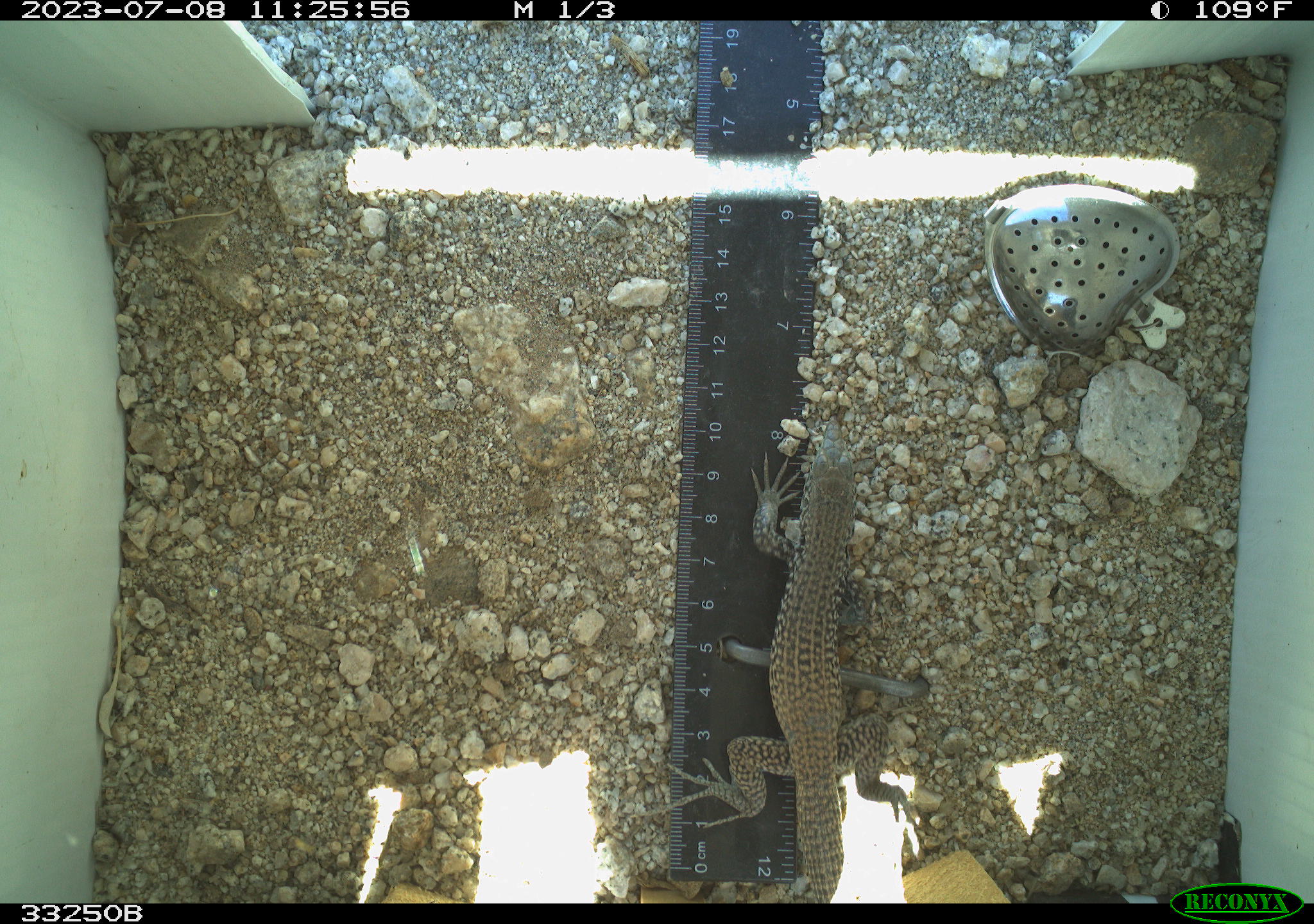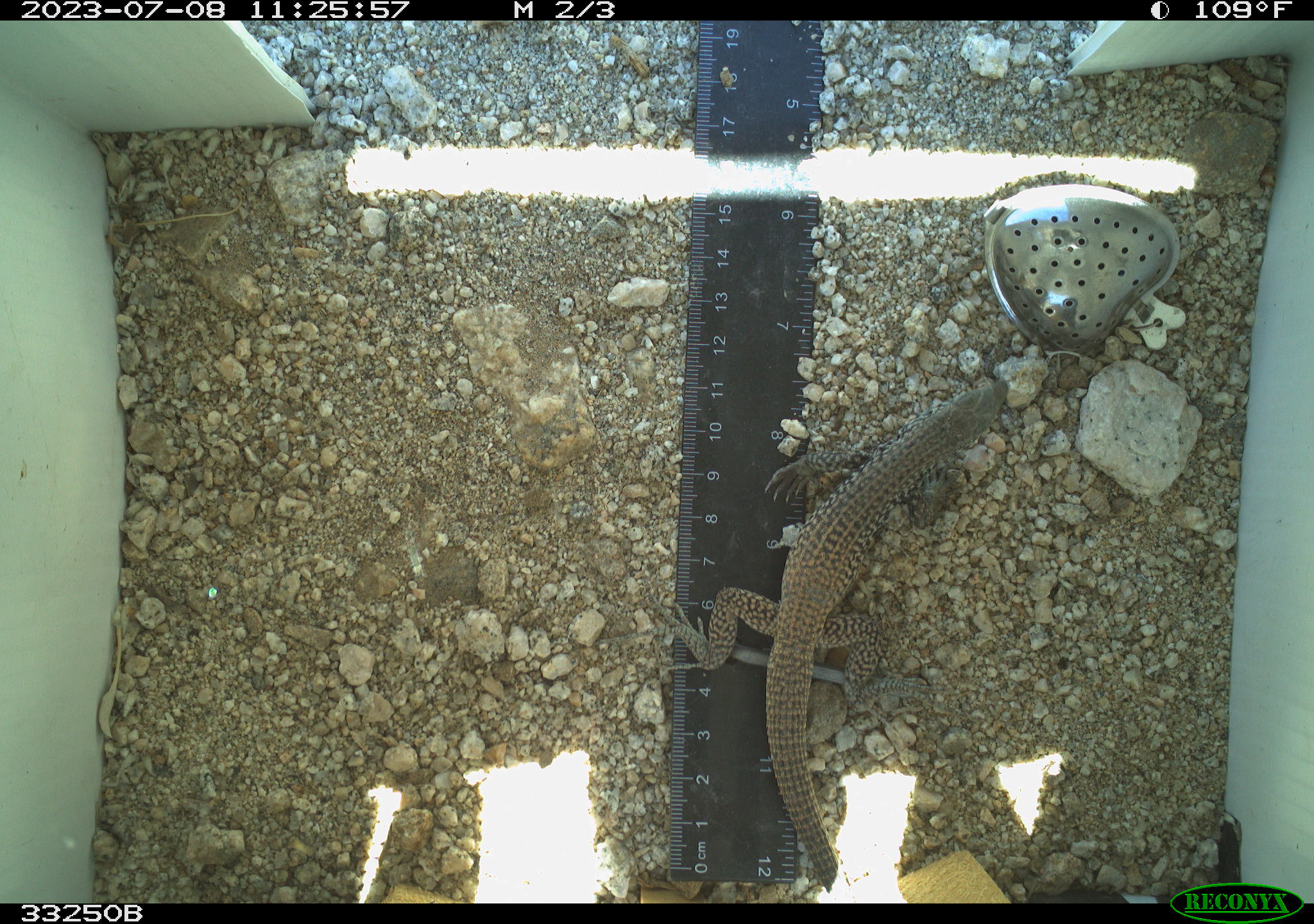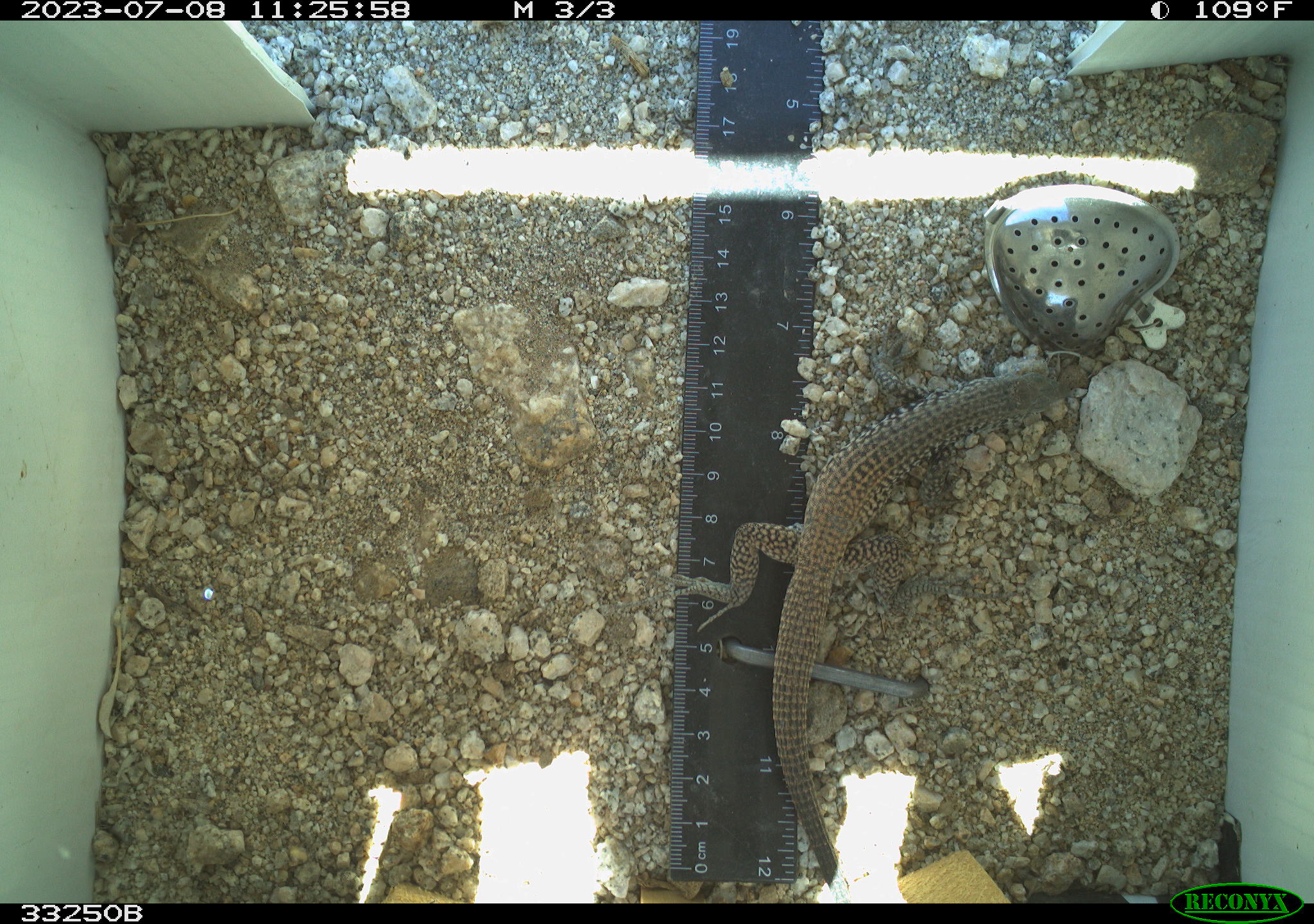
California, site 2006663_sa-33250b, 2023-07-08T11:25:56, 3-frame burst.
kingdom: Animalia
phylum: Chordata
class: Reptilia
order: Squamata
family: Teiidae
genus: Aspidoscelis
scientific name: Aspidoscelis tigris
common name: western whiptail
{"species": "western whiptail (Aspidoscelis tigris)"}